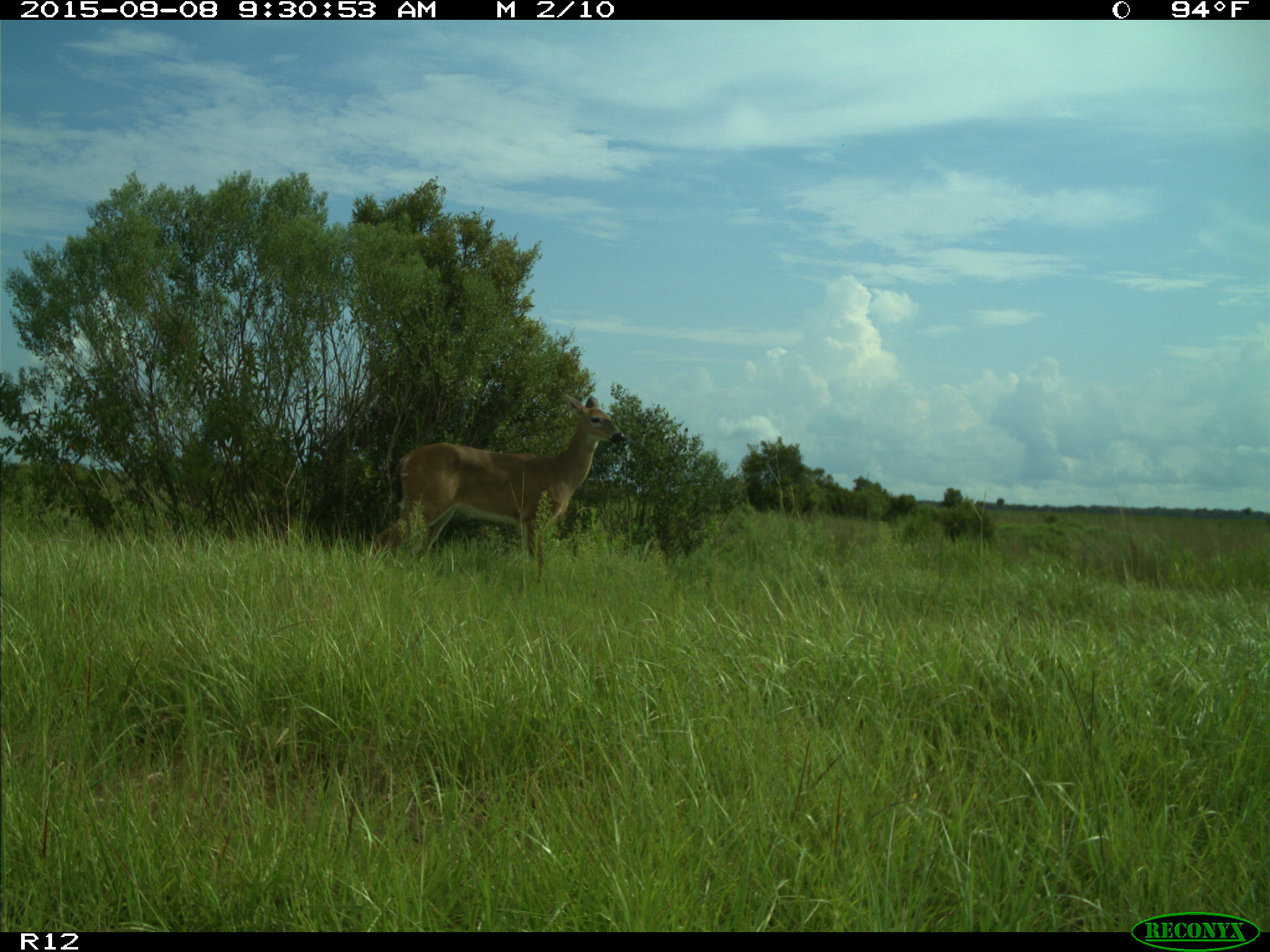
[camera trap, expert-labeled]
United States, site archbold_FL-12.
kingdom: Animalia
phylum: Chordata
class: Mammalia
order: Artiodactyla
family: Cervidae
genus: Odocoileus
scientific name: Odocoileus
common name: deer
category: unidentified deer